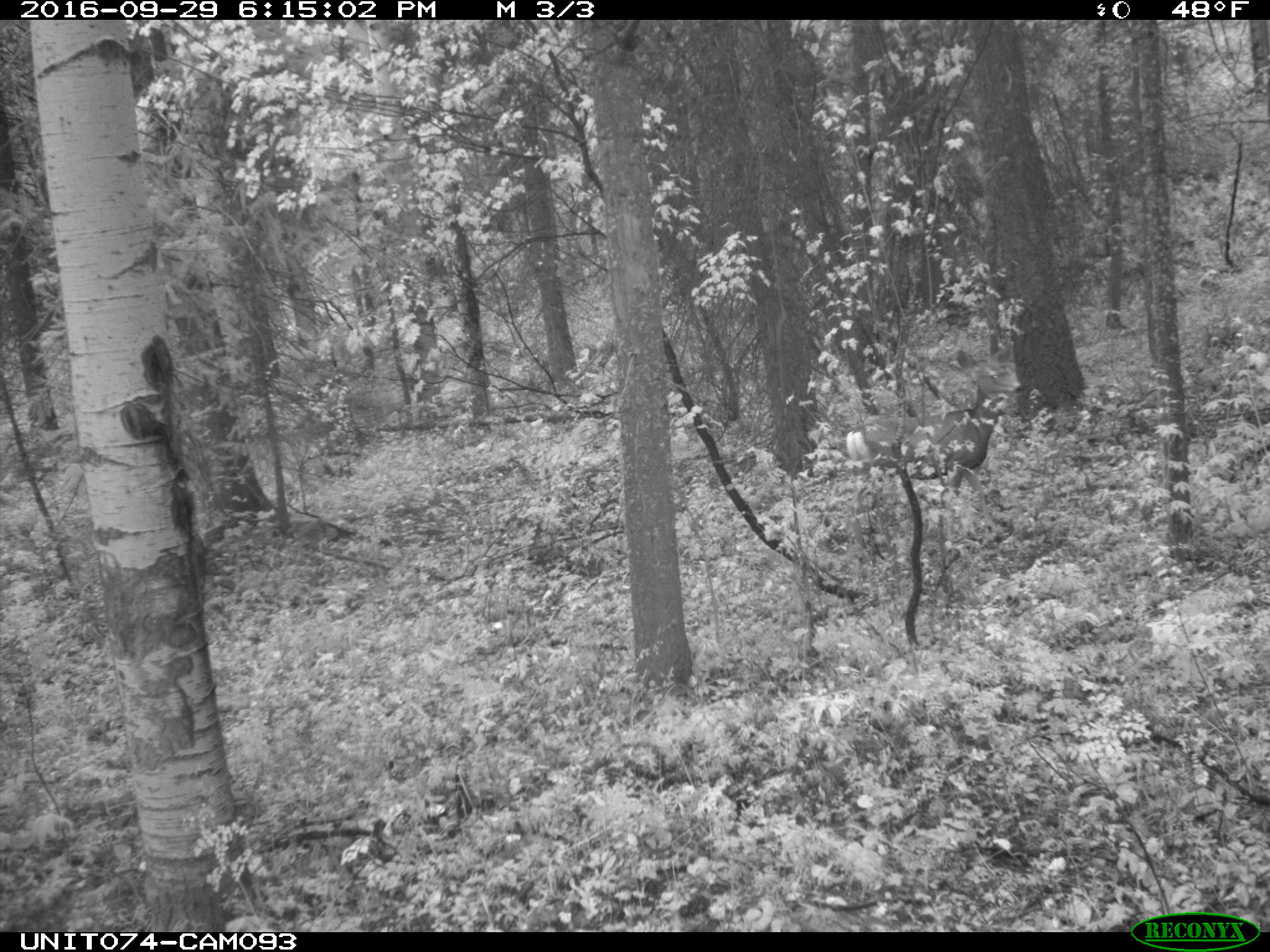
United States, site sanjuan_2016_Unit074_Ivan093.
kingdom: Animalia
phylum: Chordata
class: Mammalia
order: Artiodactyla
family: Cervidae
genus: Odocoileus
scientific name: Odocoileus hemionus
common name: mule deer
Odocoileus hemionus (mule deer).